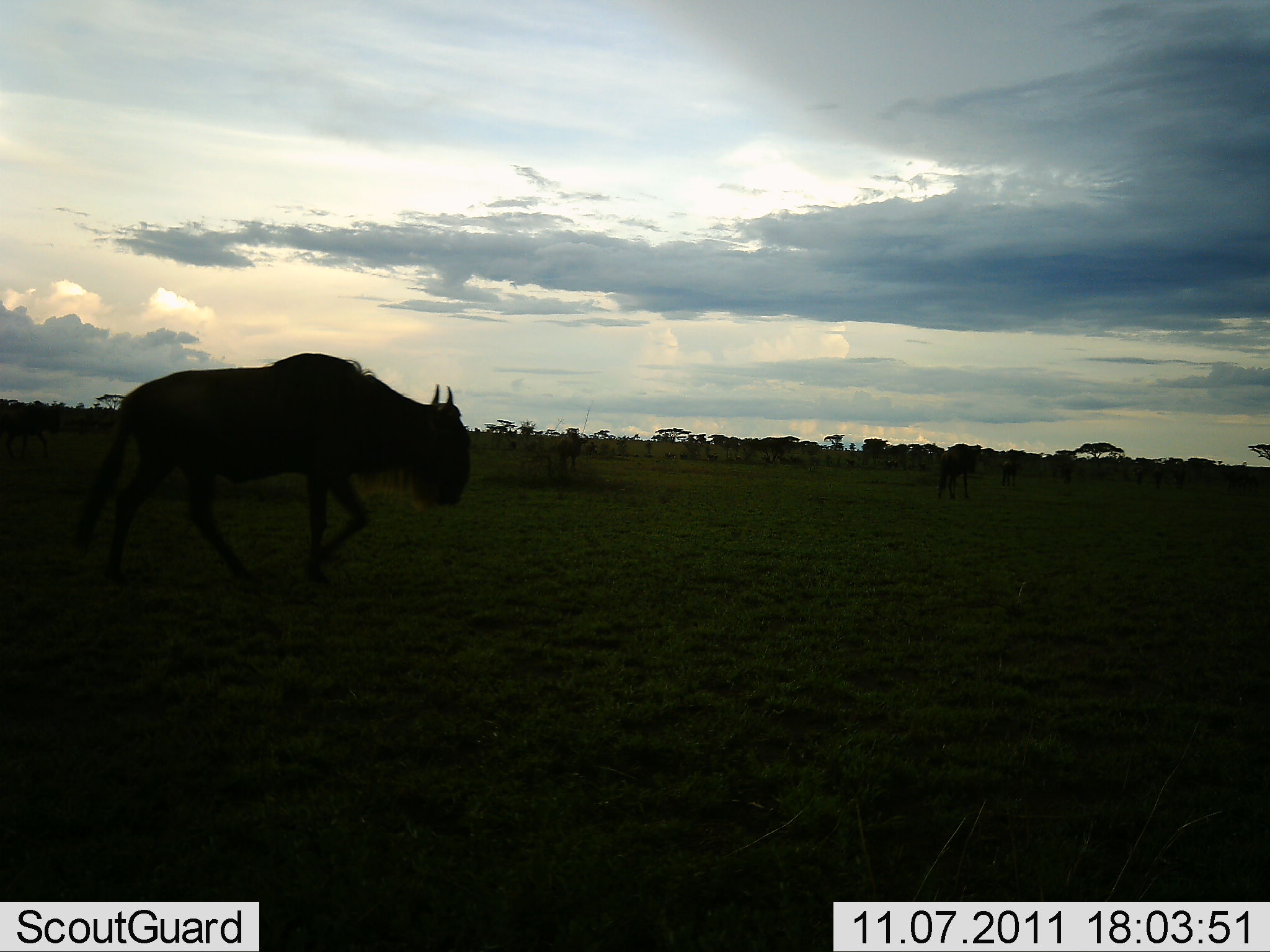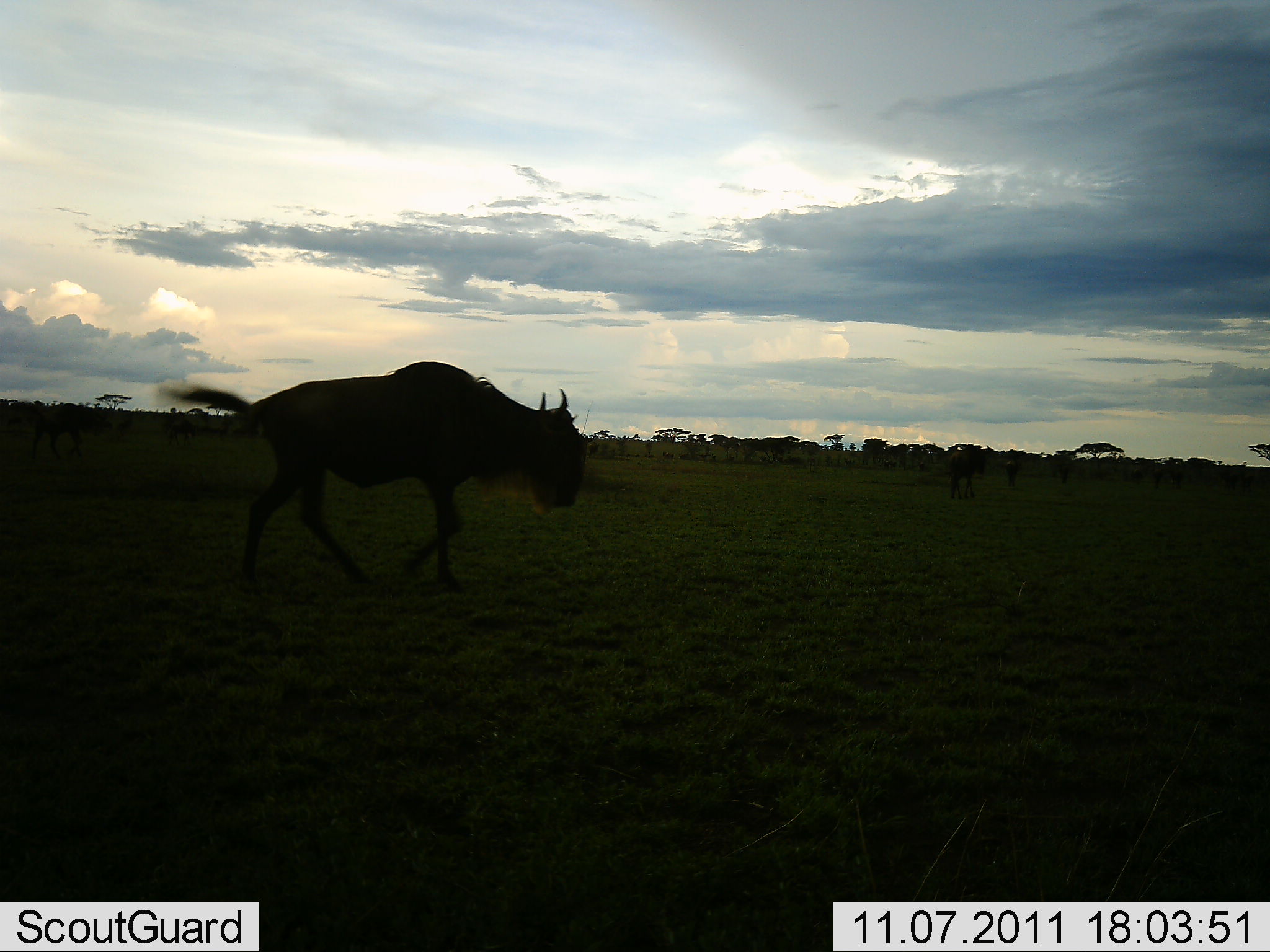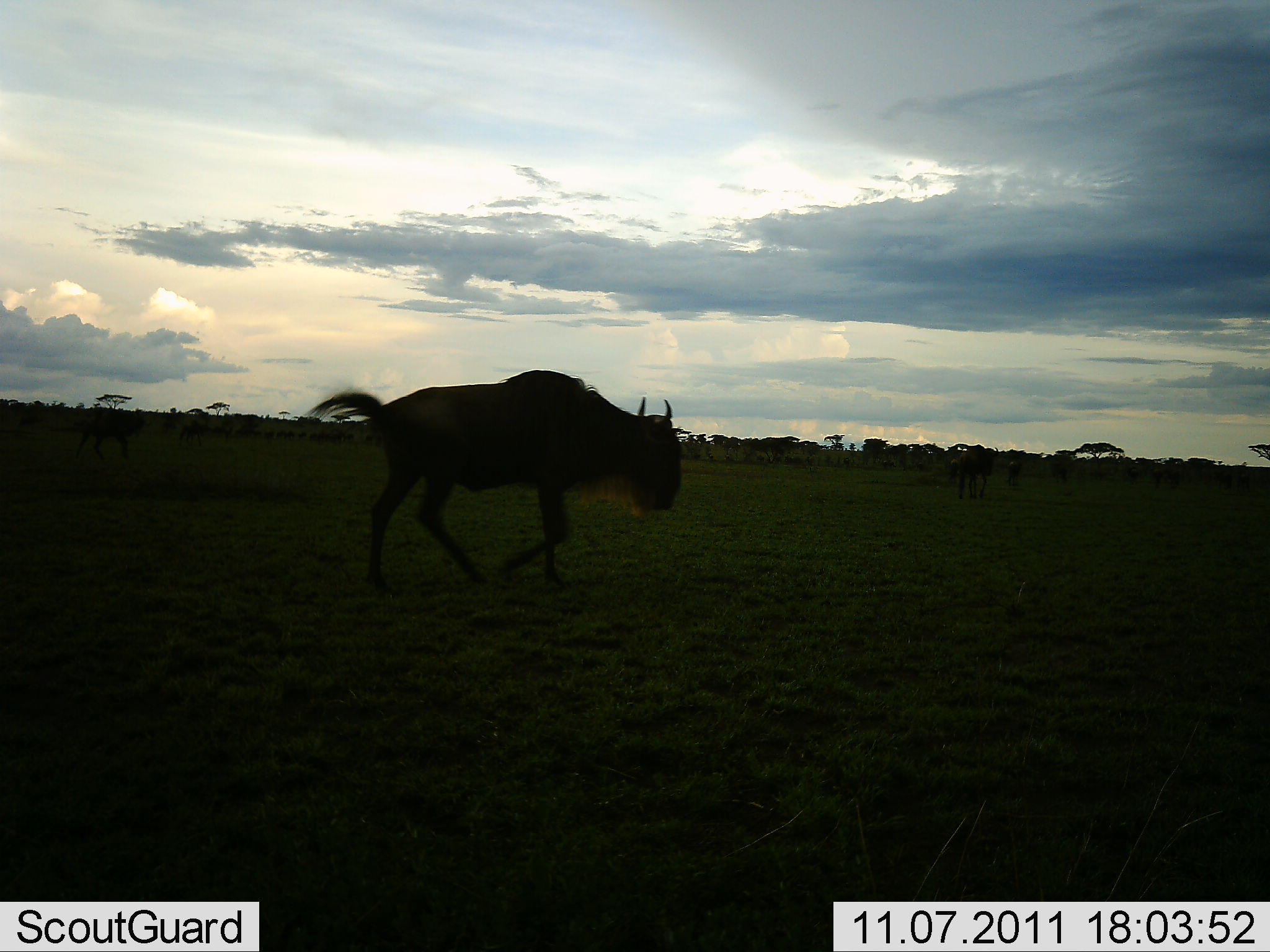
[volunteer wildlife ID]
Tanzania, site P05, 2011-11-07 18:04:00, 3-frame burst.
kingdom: Animalia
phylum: Chordata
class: Mammalia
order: Artiodactyla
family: Bovidae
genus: Connochaetes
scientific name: Connochaetes taurinus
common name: blue wildebeest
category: wildebeest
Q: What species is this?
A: Wildebeest (blue wildebeest) (Connochaetes taurinus).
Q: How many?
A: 8.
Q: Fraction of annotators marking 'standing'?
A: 8%.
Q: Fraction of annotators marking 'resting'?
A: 0%.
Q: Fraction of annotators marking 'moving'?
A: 92%.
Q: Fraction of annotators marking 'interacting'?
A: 0%.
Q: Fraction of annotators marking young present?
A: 0%.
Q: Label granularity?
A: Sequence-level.